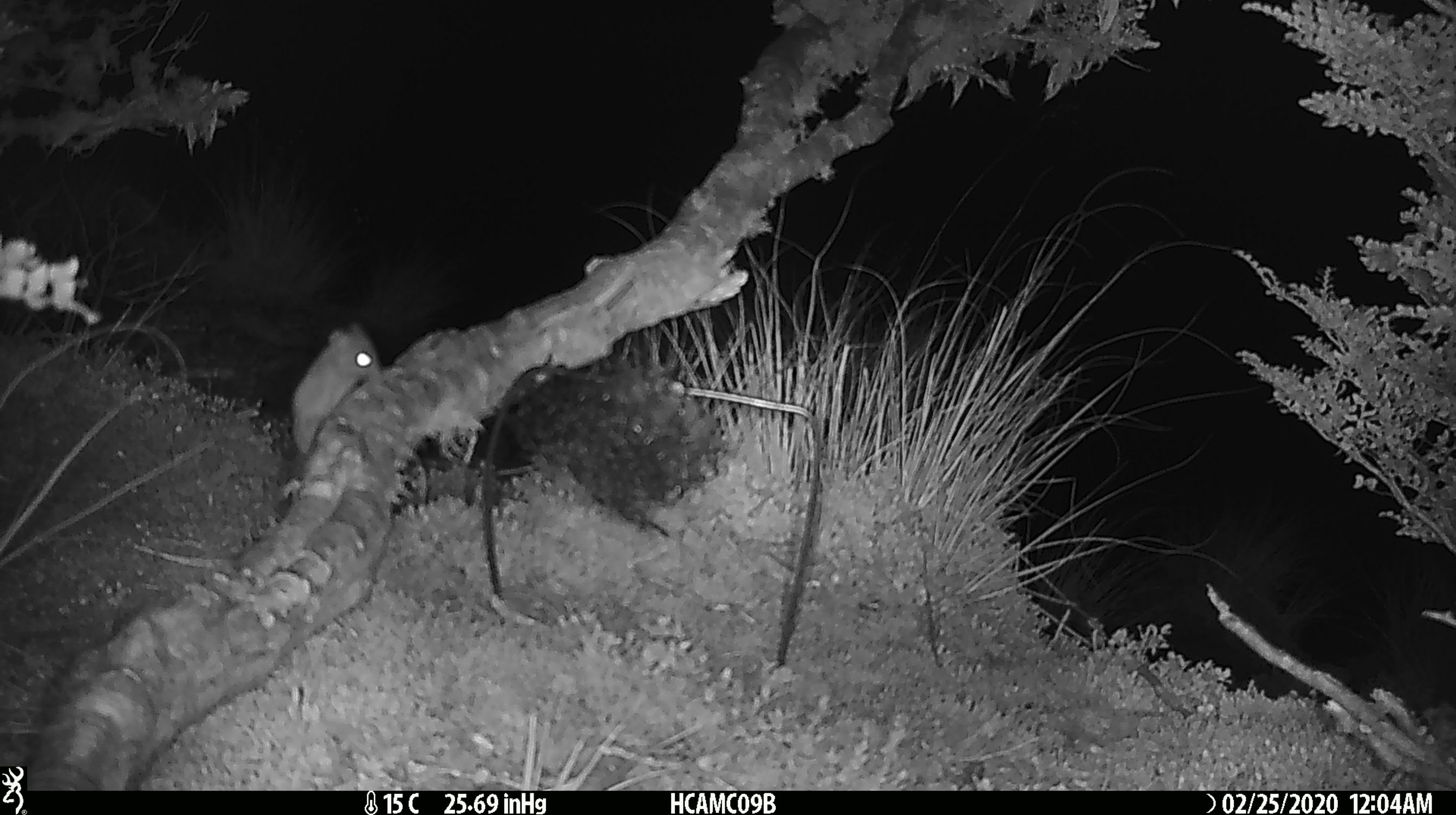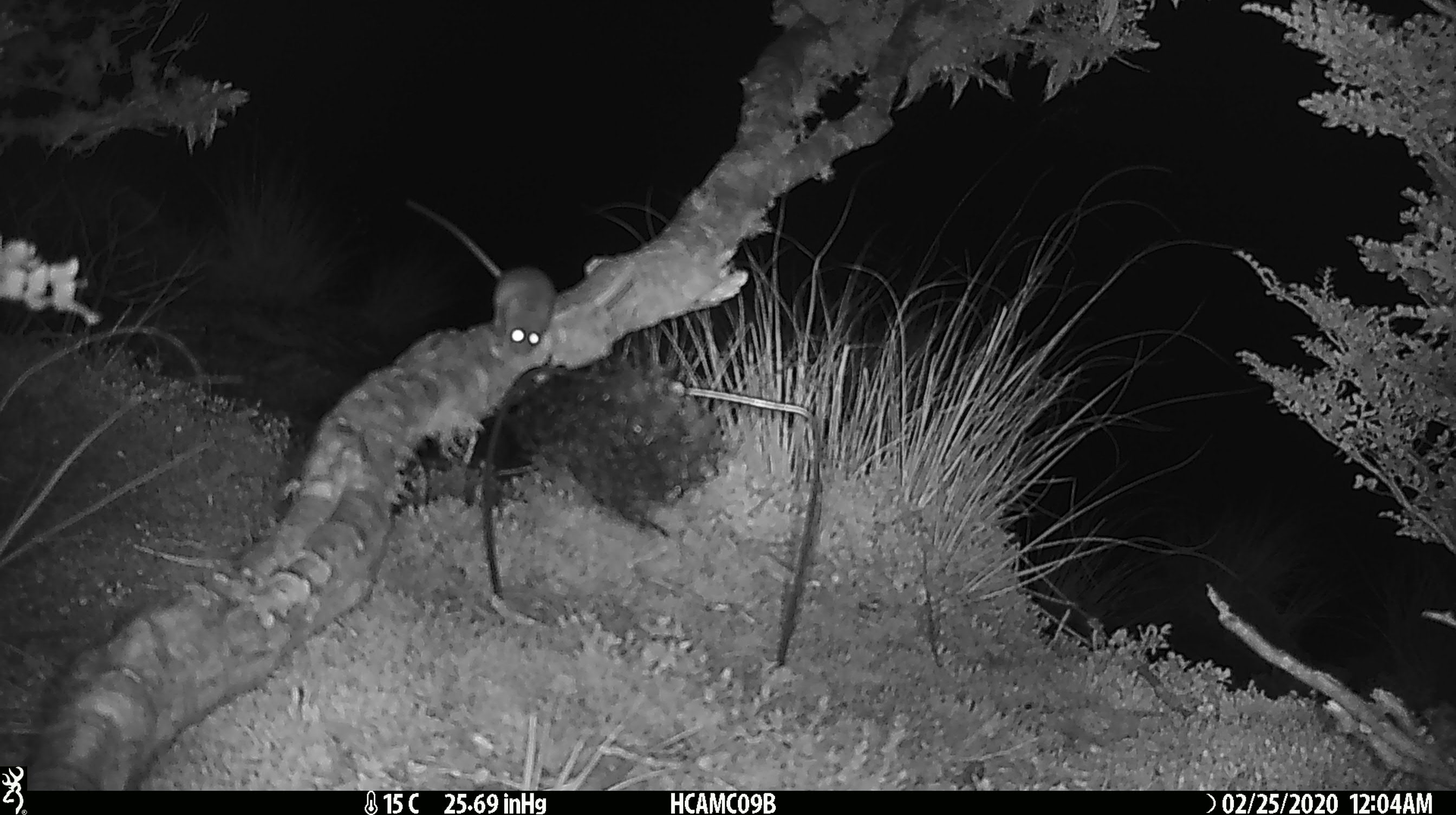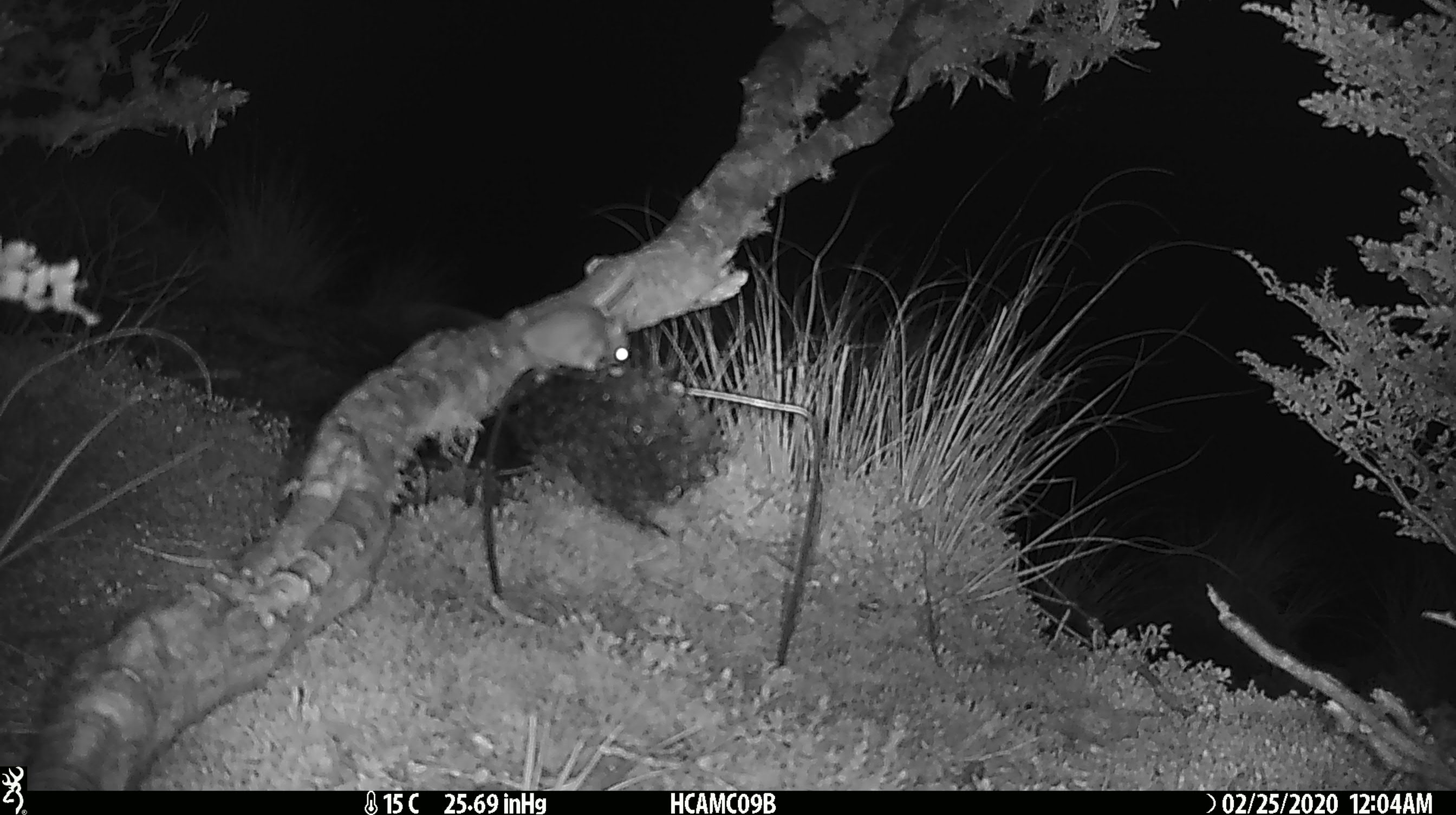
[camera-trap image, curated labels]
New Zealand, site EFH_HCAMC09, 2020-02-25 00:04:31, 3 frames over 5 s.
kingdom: Animalia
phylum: Chordata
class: Mammalia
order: Rodentia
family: Muridae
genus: Mus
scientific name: Mus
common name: mouse